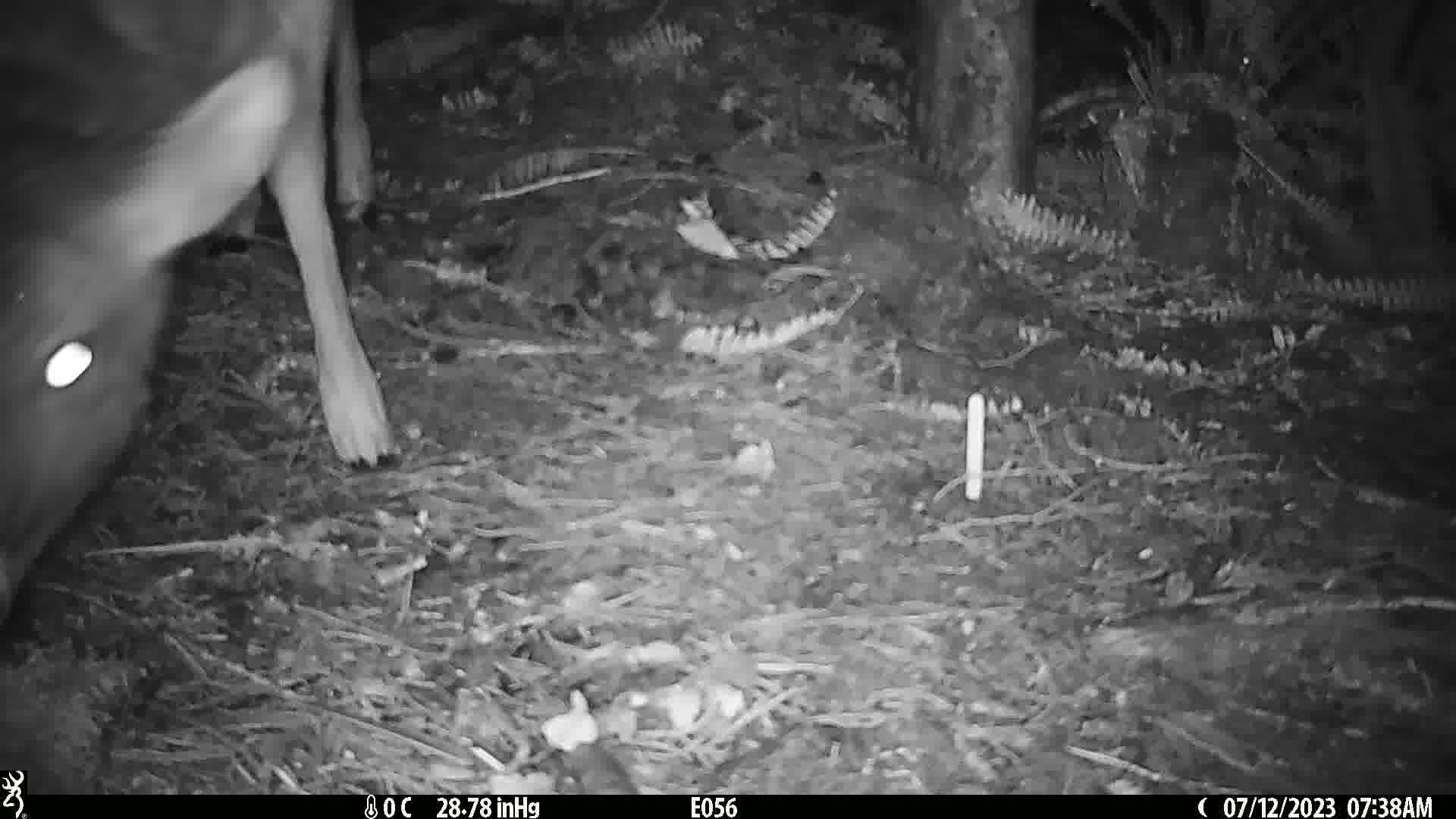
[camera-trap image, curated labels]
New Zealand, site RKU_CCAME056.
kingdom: Animalia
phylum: Chordata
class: Mammalia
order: Artiodactyla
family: Cervidae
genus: Odocoileus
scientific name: Odocoileus virginianus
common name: white-tailed deer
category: white tailed deer